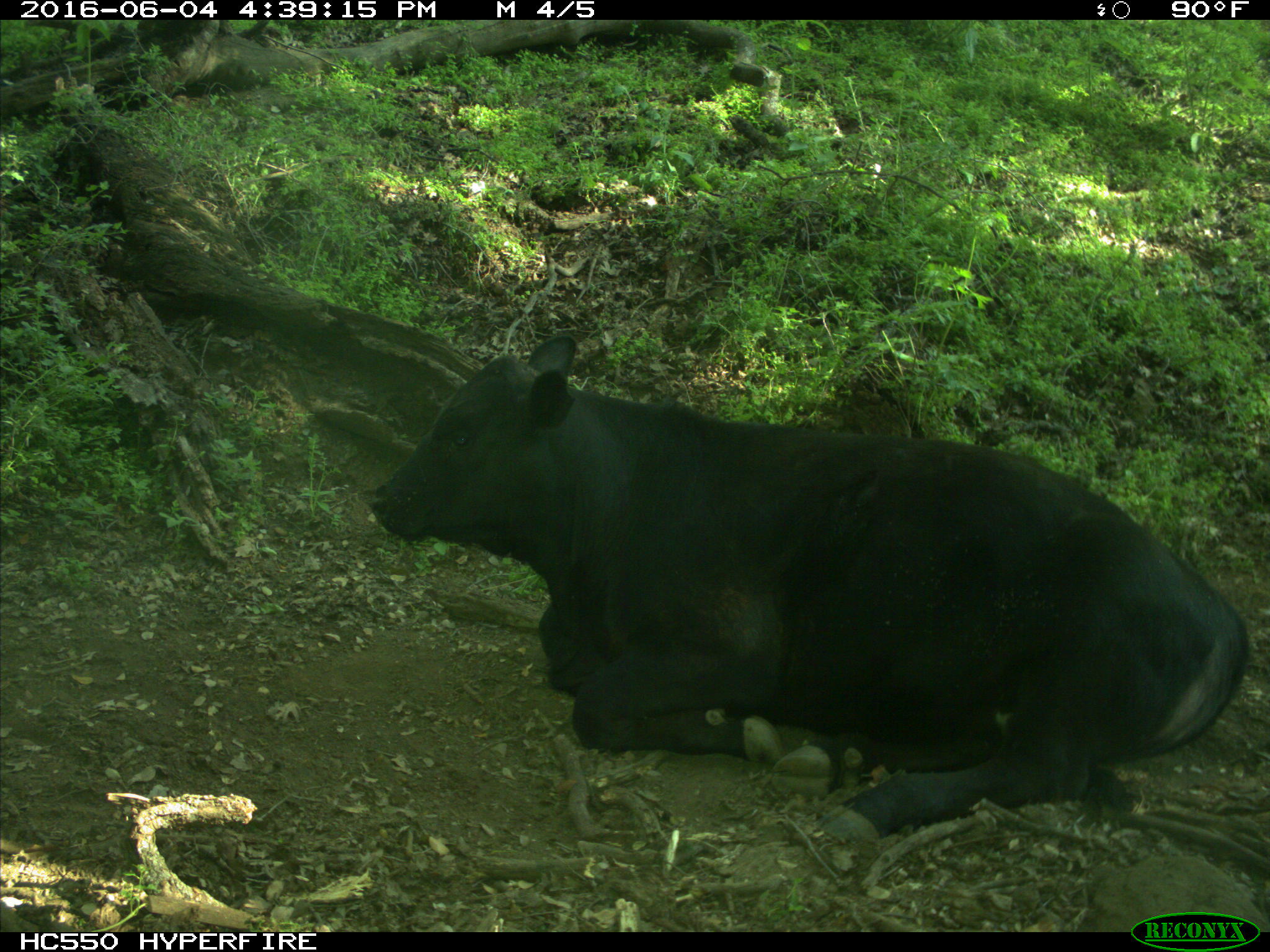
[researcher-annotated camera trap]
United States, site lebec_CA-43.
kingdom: Animalia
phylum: Chordata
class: Mammalia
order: Artiodactyla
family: Bovidae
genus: Bos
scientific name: Bos taurus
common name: domestic cow